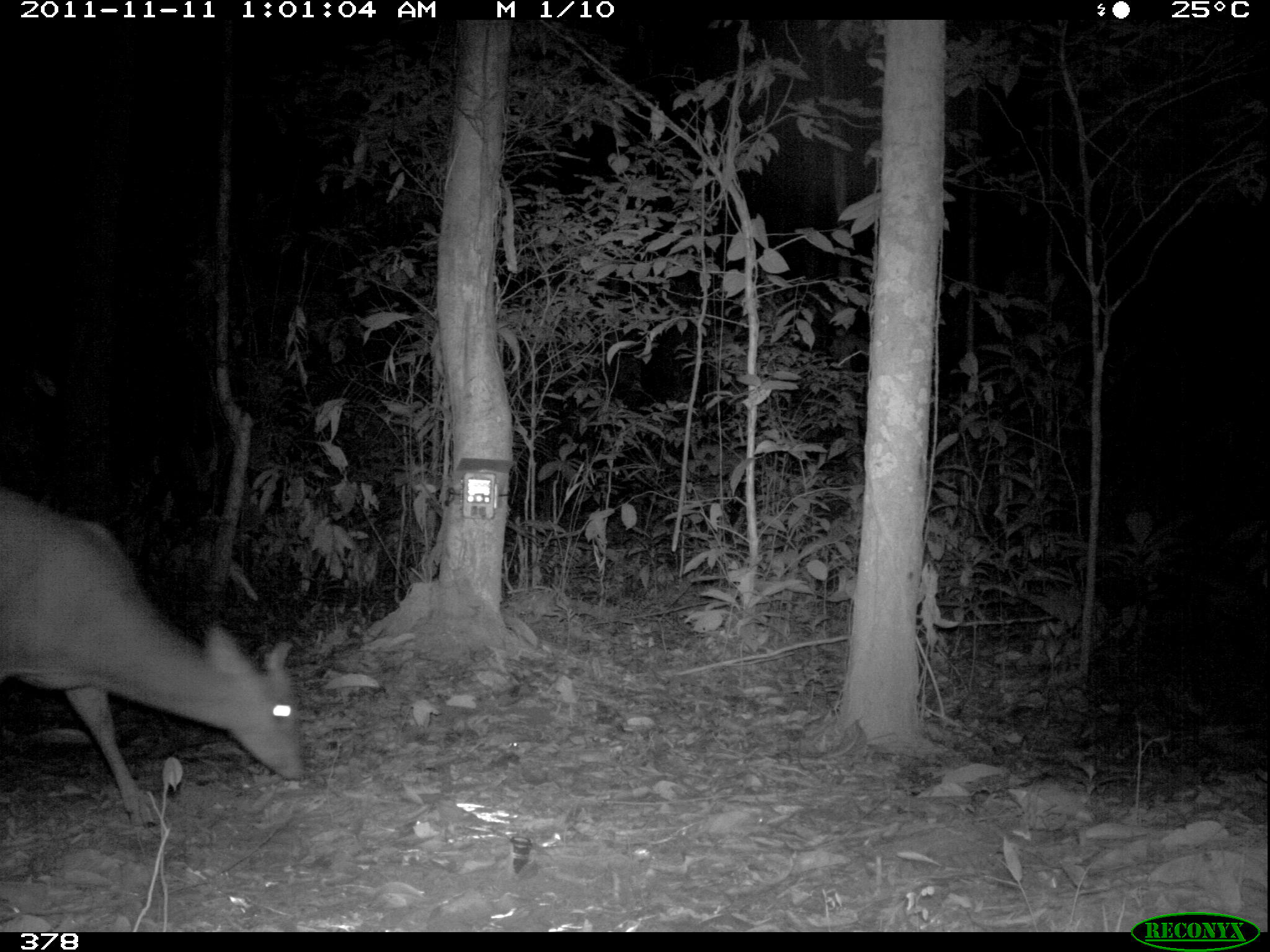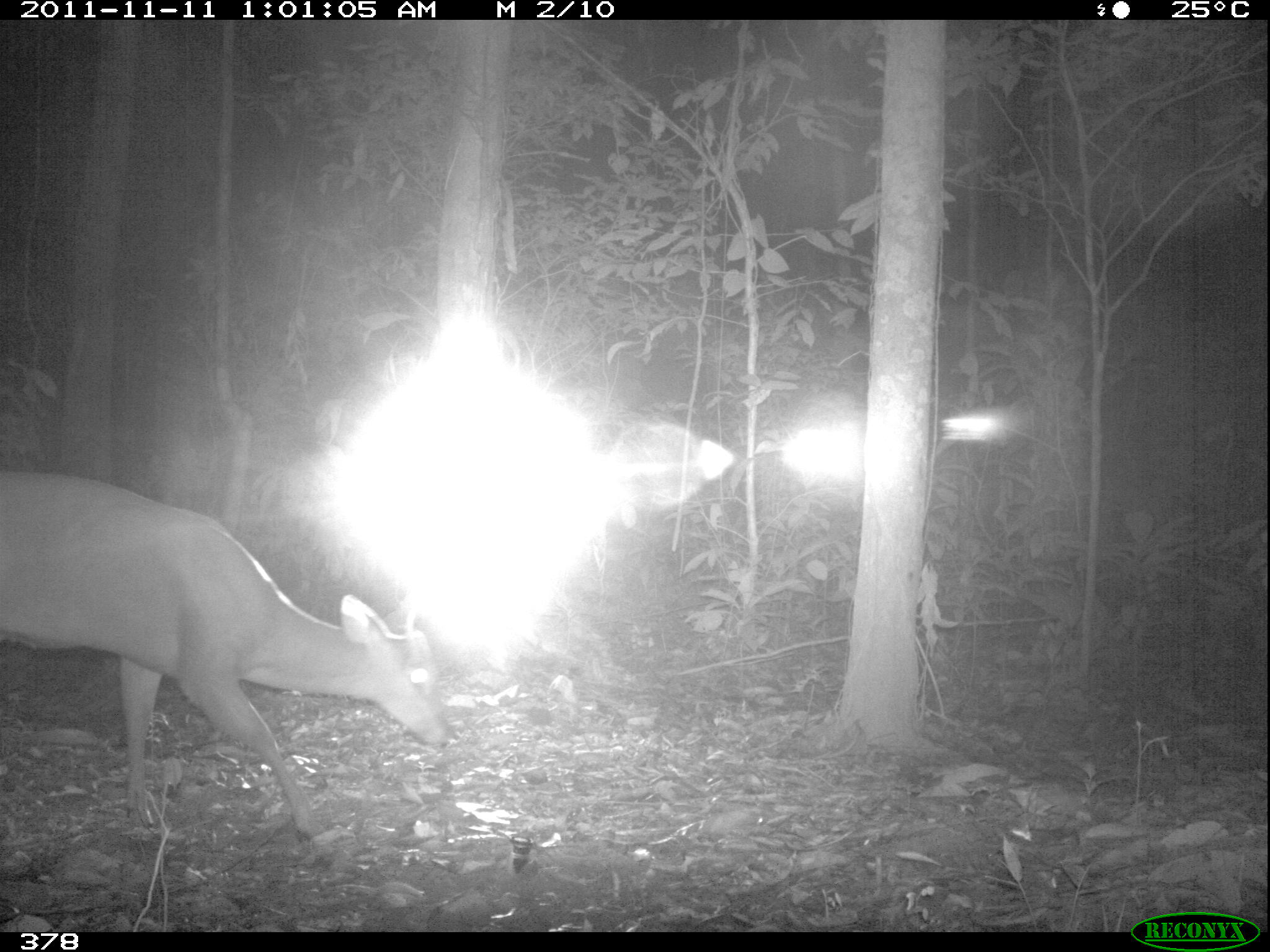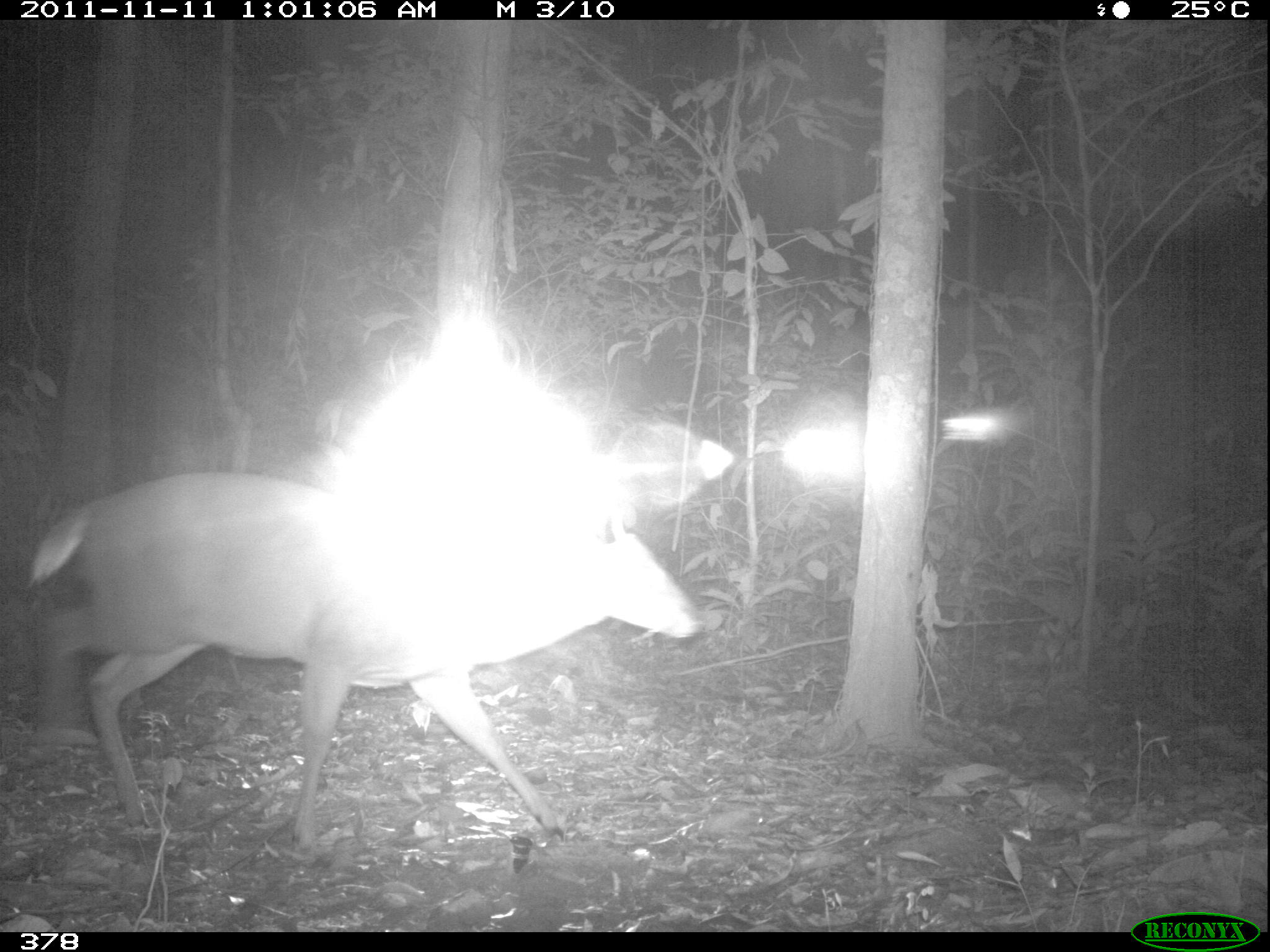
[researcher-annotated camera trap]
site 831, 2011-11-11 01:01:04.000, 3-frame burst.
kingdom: Animalia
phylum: Chordata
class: Mammalia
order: Artiodactyla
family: Cervidae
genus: Mazama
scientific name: Mazama americana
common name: red brocket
Mazama americana (red brocket).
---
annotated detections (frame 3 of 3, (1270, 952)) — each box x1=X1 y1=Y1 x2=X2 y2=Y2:
mazama americana: x1=28 y1=469 x2=694 y2=867